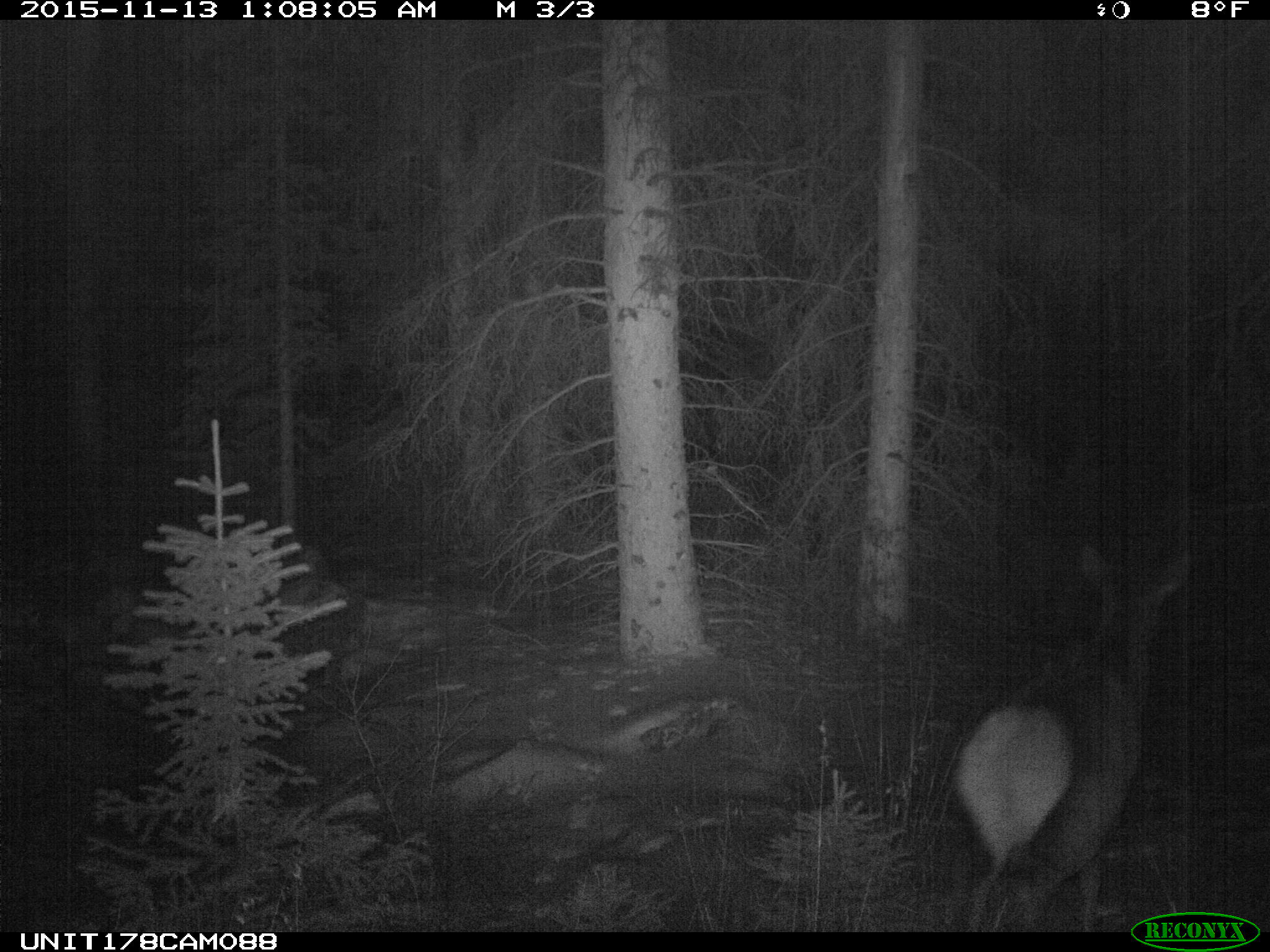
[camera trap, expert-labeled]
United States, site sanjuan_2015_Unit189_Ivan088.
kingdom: Animalia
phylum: Chordata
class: Mammalia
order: Artiodactyla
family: Cervidae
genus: Cervus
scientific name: Cervus elaphus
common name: red deer